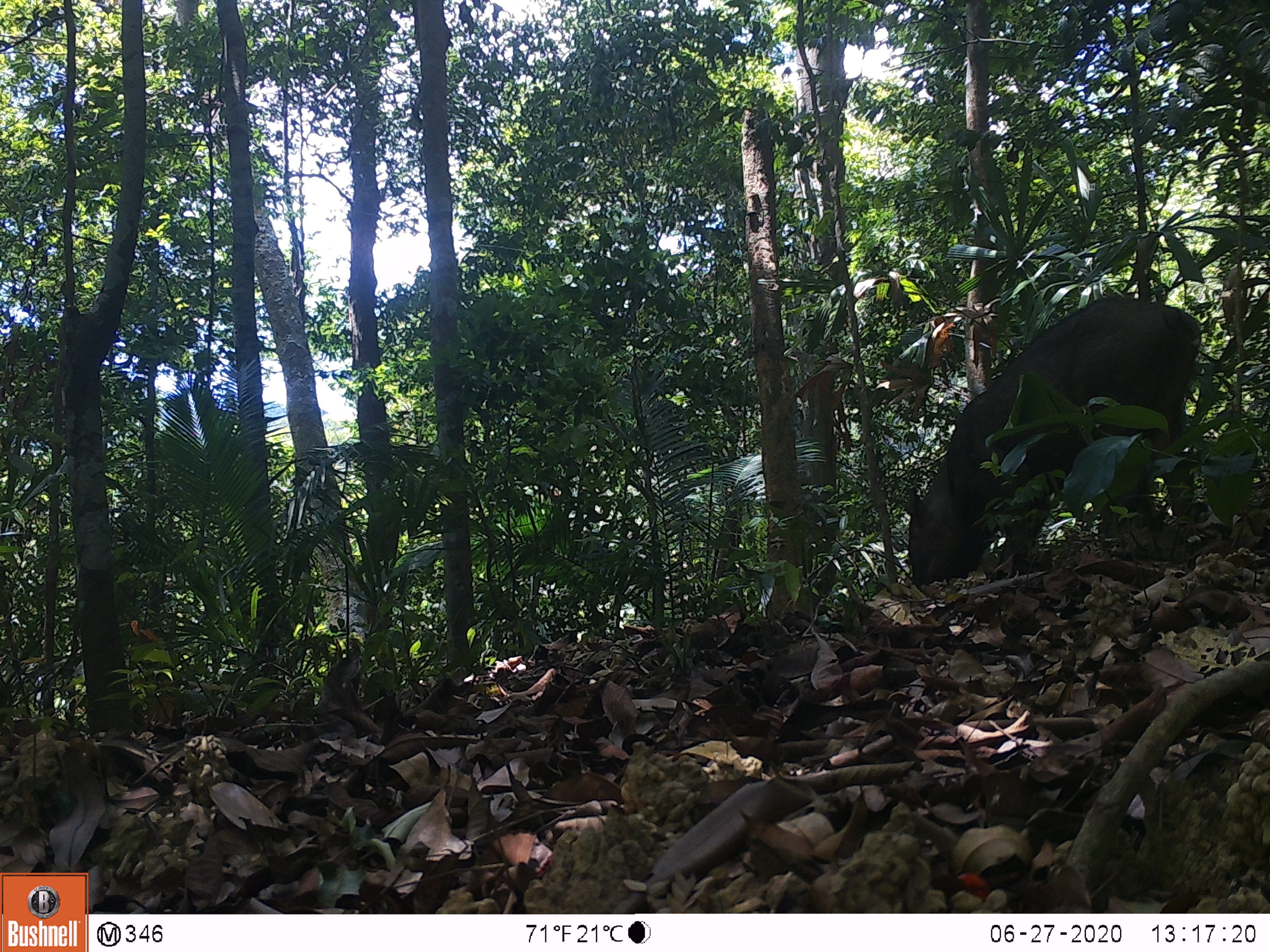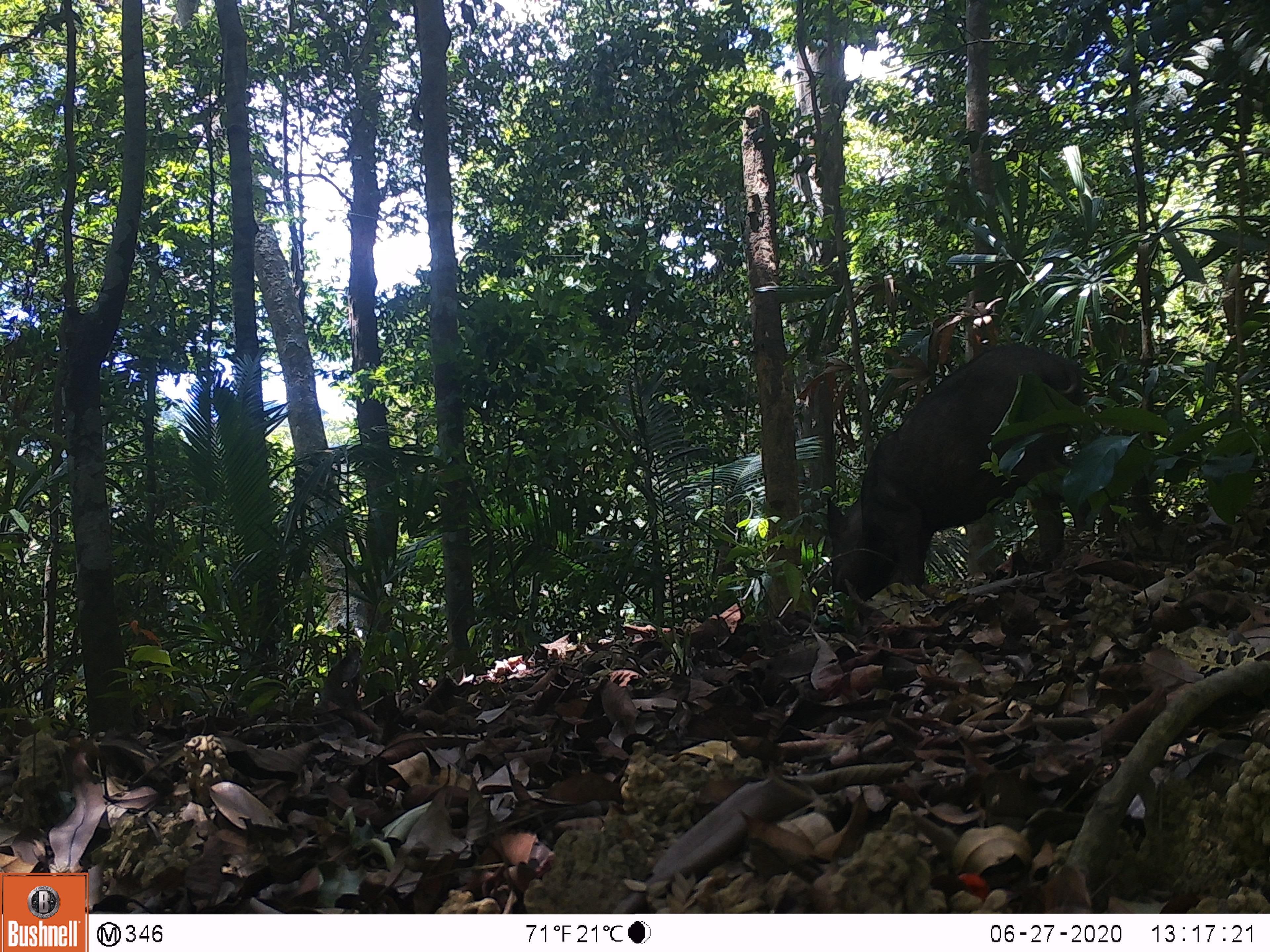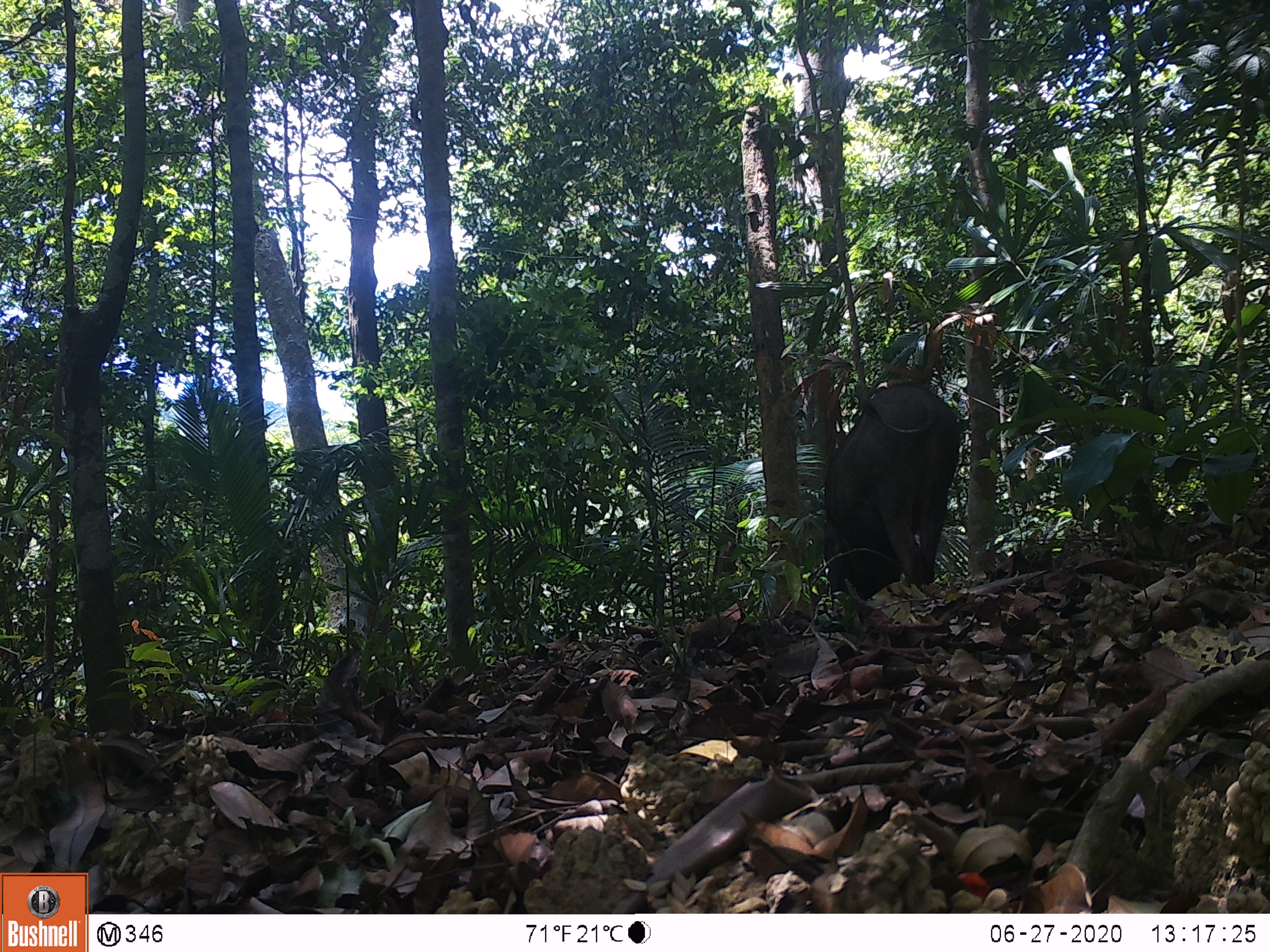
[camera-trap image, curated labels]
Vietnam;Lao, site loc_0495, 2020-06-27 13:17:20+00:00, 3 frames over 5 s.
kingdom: Animalia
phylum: Chordata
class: Mammalia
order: Artiodactyla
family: Suidae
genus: Sus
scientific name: Sus scrofa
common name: eurasian wild pig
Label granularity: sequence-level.